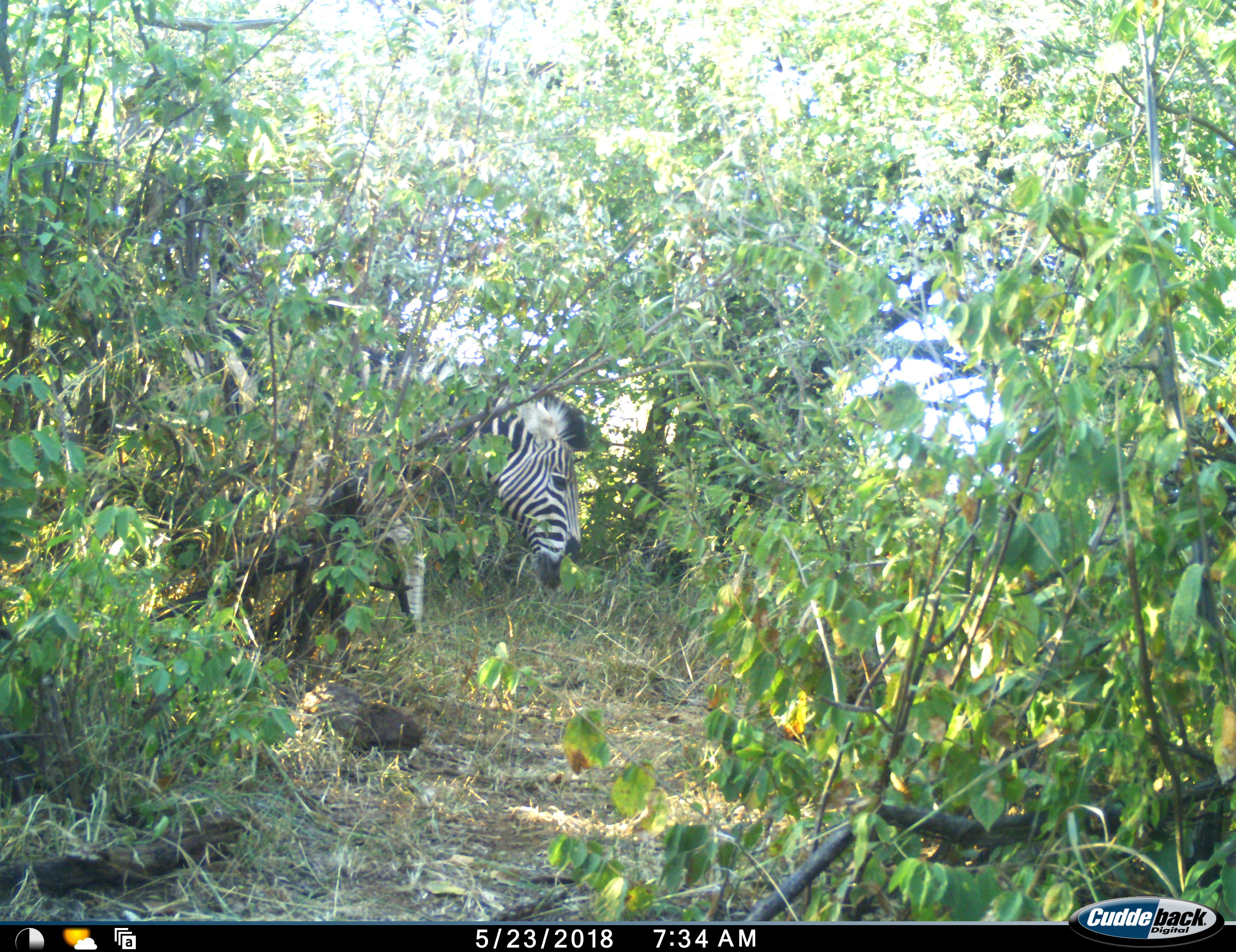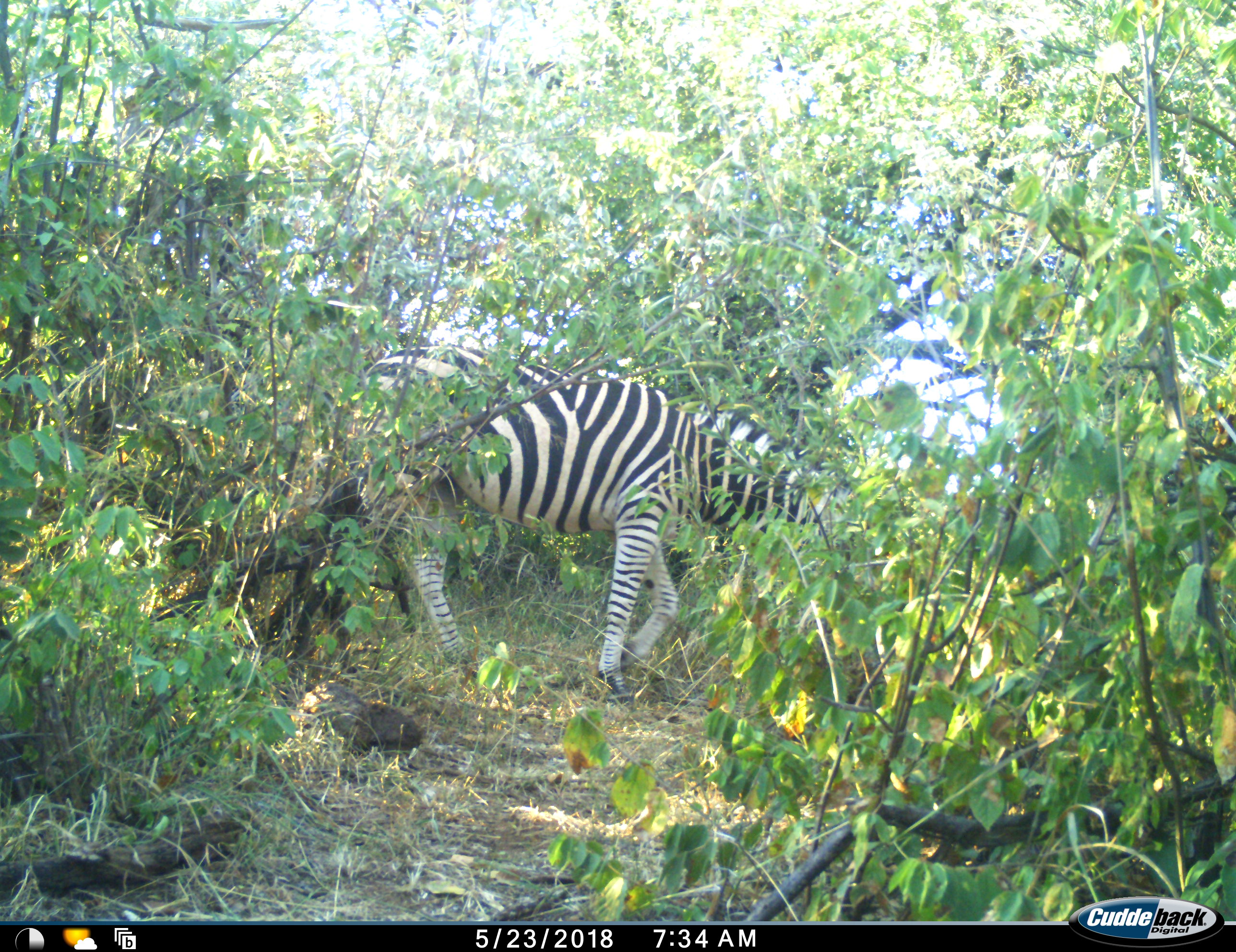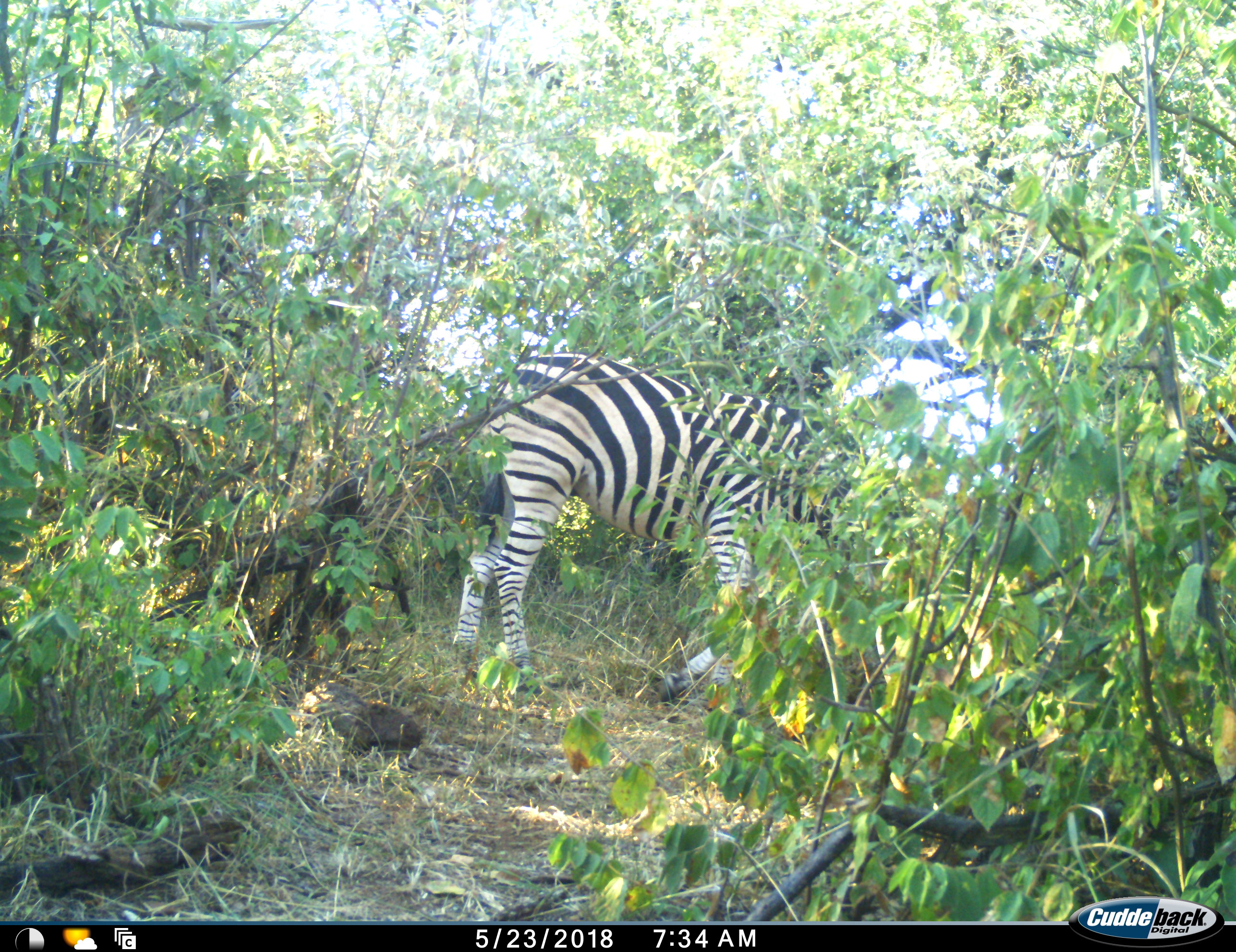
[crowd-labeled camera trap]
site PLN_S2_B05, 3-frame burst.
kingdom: Animalia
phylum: Chordata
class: Mammalia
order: Perissodactyla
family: Equidae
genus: Equus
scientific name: Equus quagga burchellii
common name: burchell's zebra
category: zebraburchells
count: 1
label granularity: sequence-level